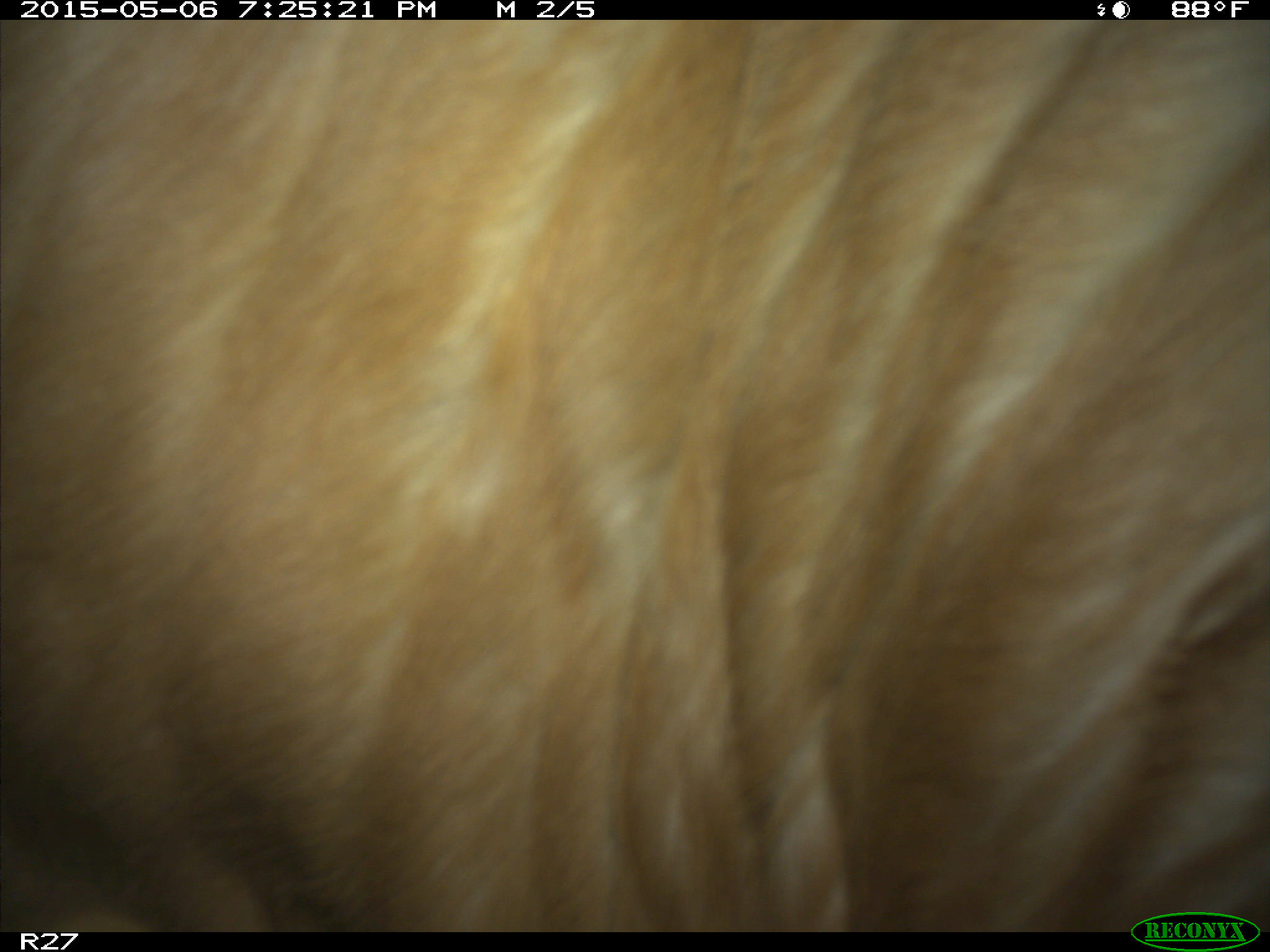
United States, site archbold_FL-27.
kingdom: Animalia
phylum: Chordata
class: Mammalia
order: Artiodactyla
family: Bovidae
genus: Bos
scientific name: Bos taurus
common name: domestic cow